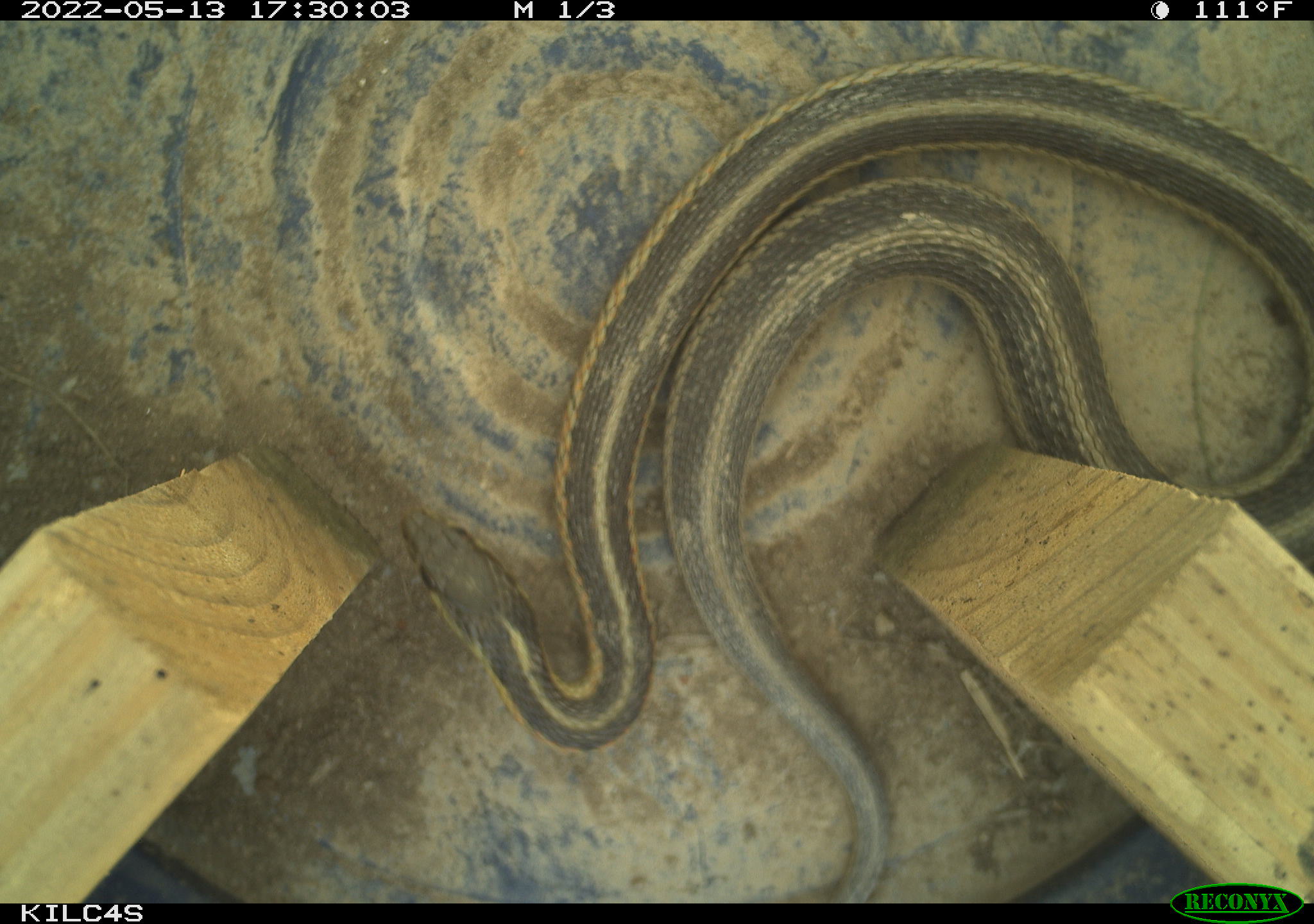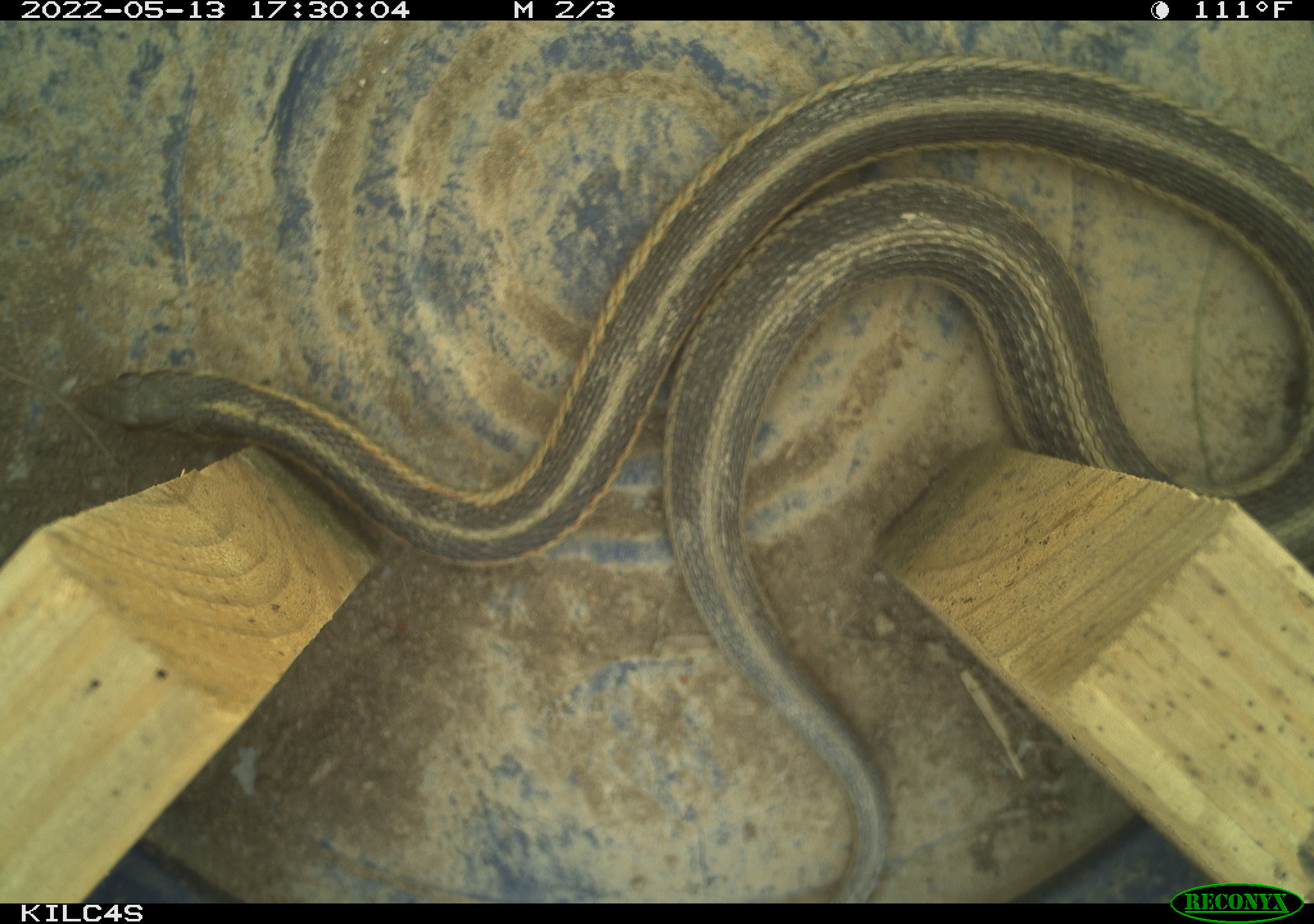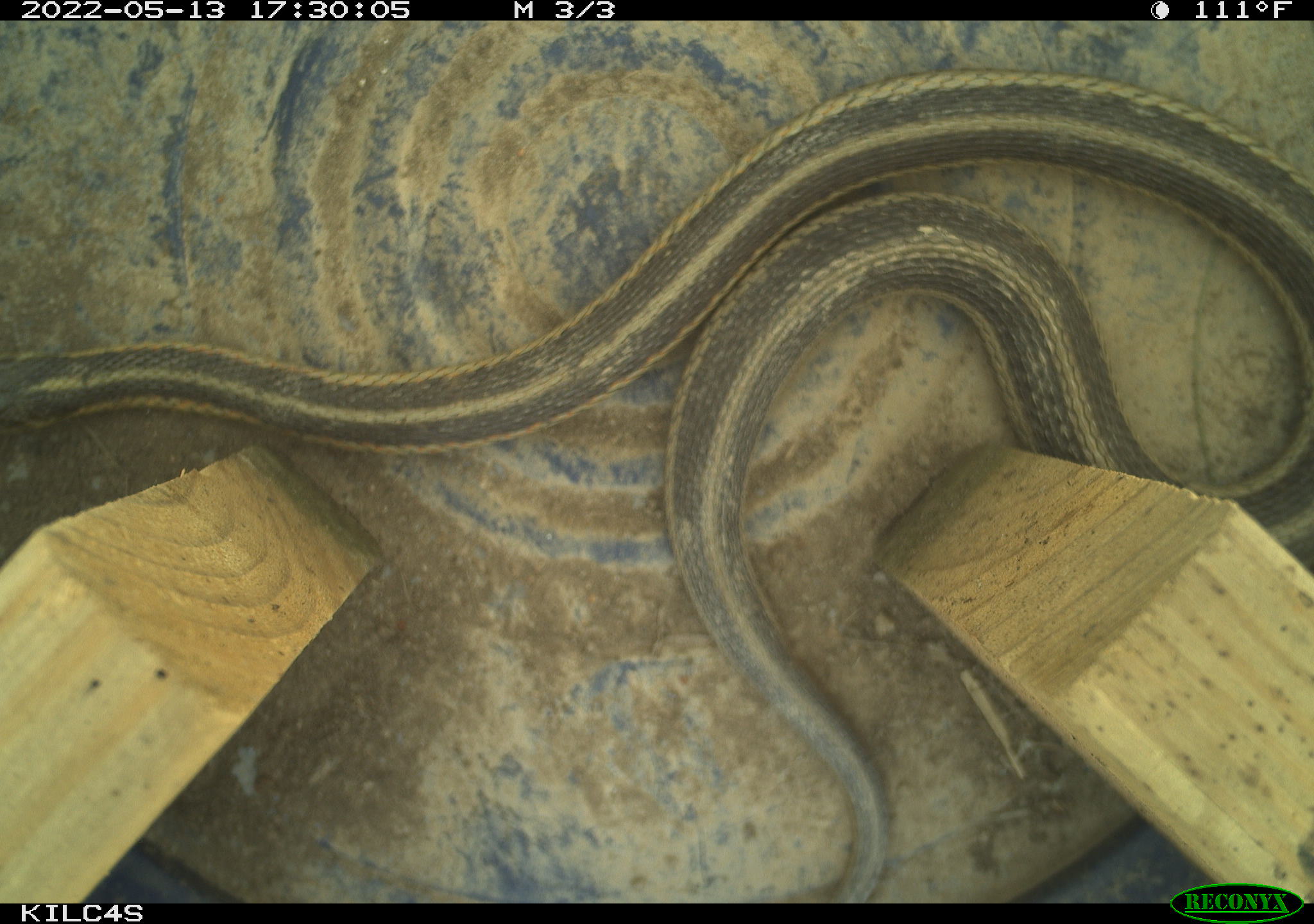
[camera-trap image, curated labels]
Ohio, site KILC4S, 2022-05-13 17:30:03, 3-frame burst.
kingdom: Animalia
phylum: Chordata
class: Reptilia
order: Squamata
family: Colubridae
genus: Thamnophis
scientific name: Thamnophis sirtalis sirtalis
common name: eastern gartersnake